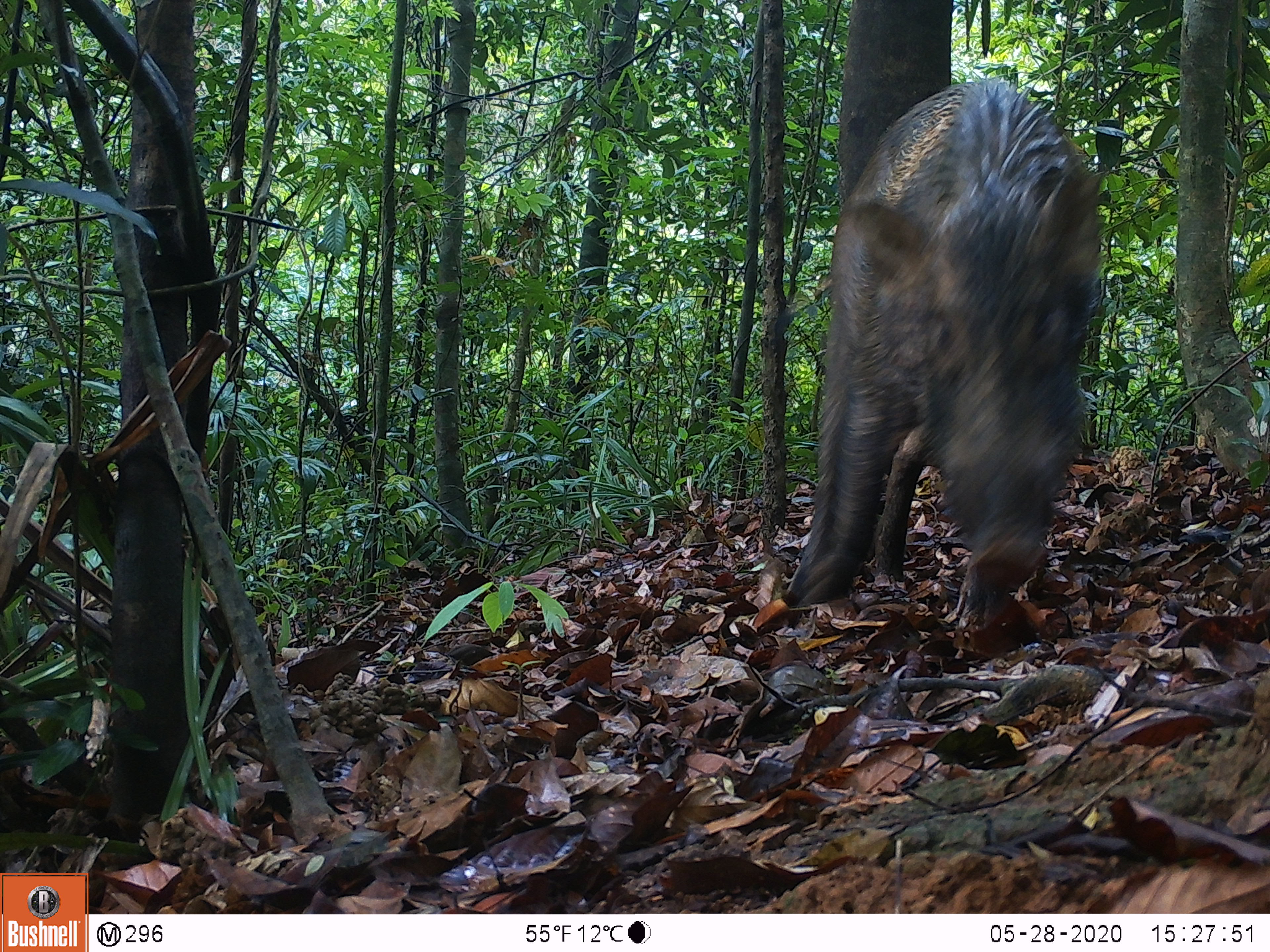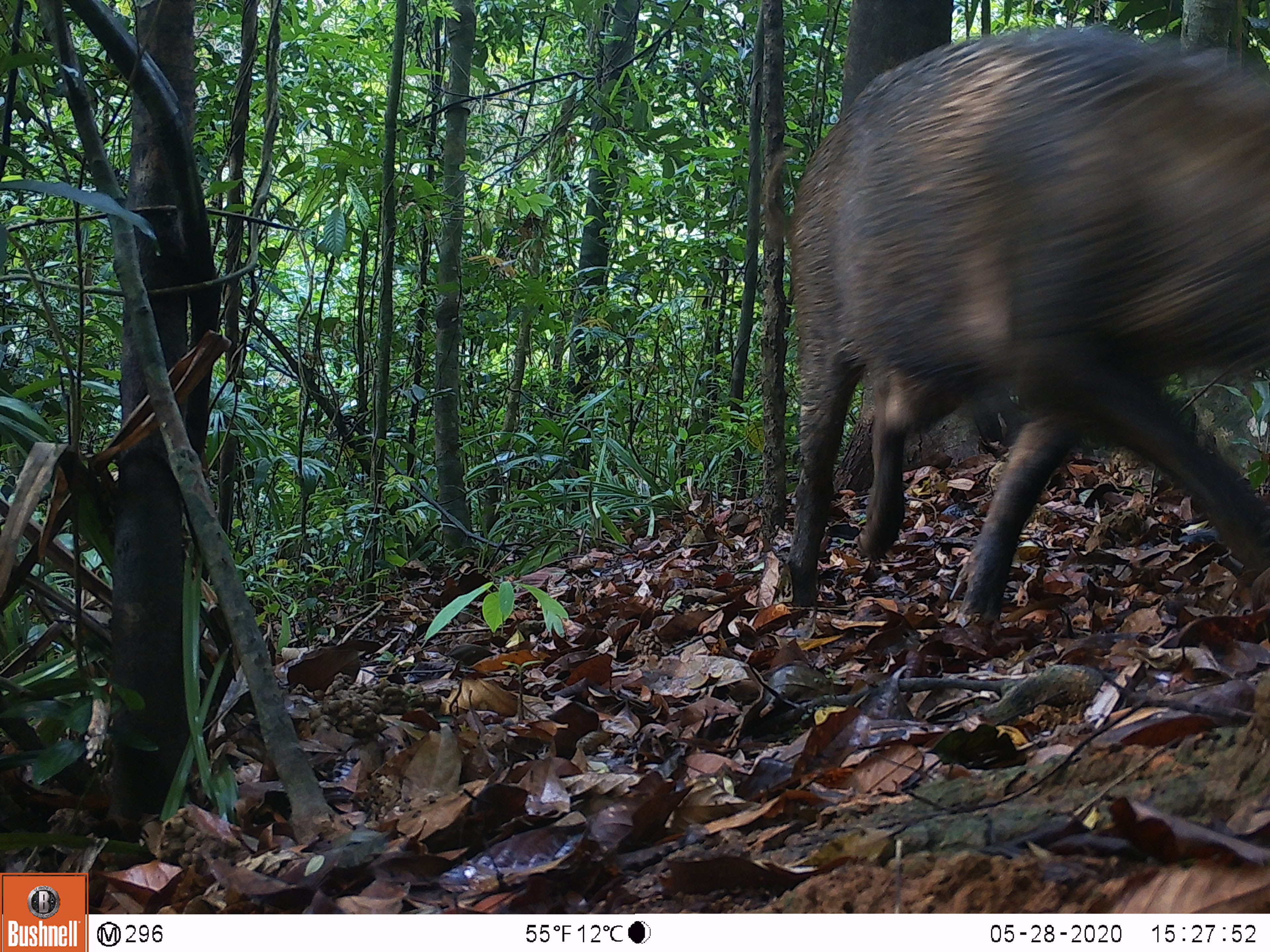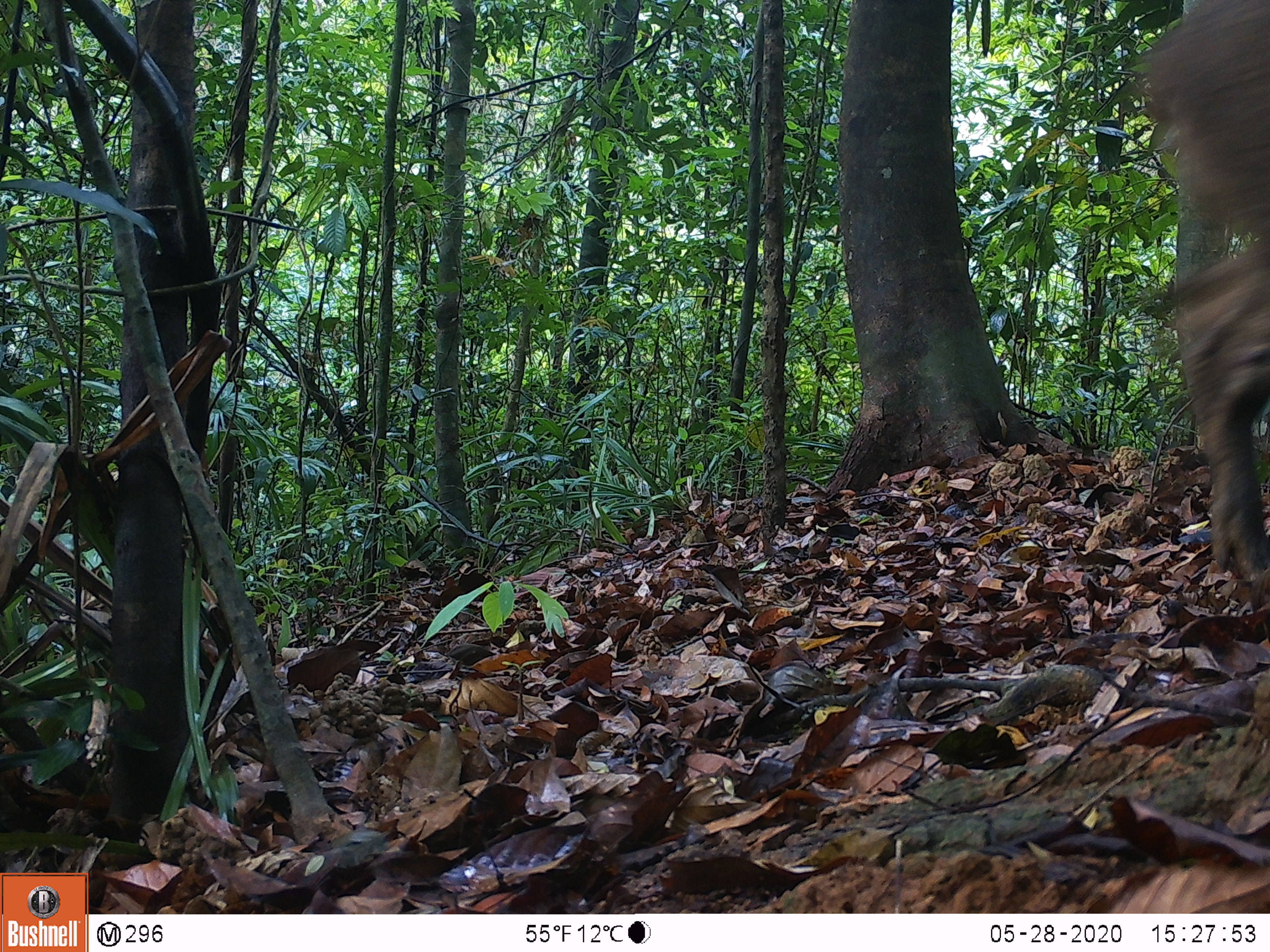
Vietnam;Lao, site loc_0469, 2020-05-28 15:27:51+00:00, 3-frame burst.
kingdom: Animalia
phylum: Chordata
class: Mammalia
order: Artiodactyla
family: Suidae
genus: Sus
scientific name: Sus scrofa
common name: eurasian wild pig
Eurasian wild pig (Sus scrofa). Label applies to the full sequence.